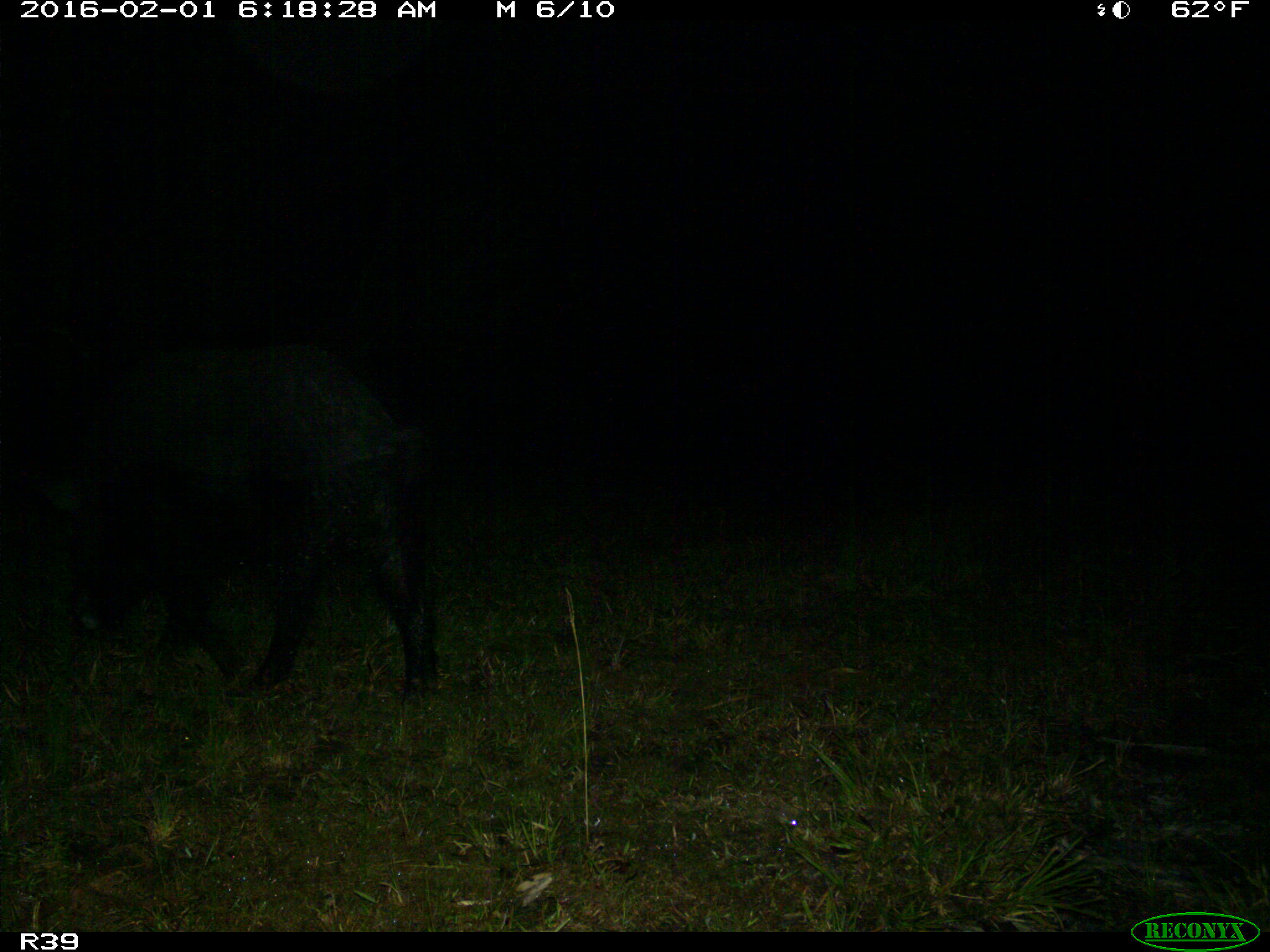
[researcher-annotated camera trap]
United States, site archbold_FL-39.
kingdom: Animalia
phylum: Chordata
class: Mammalia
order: Artiodactyla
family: Suidae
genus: Sus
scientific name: Sus scrofa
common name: wild boar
Sus scrofa (wild boar).